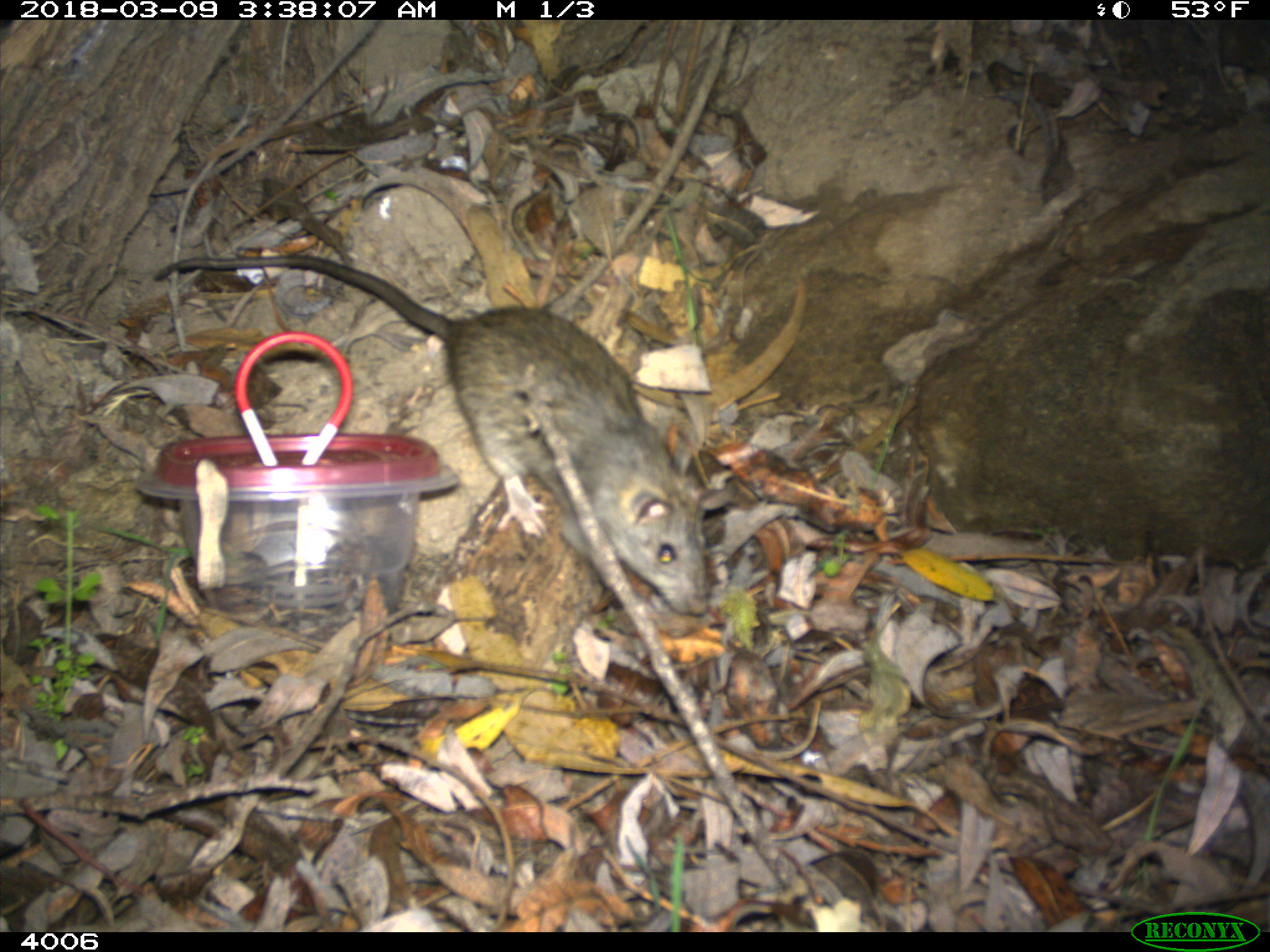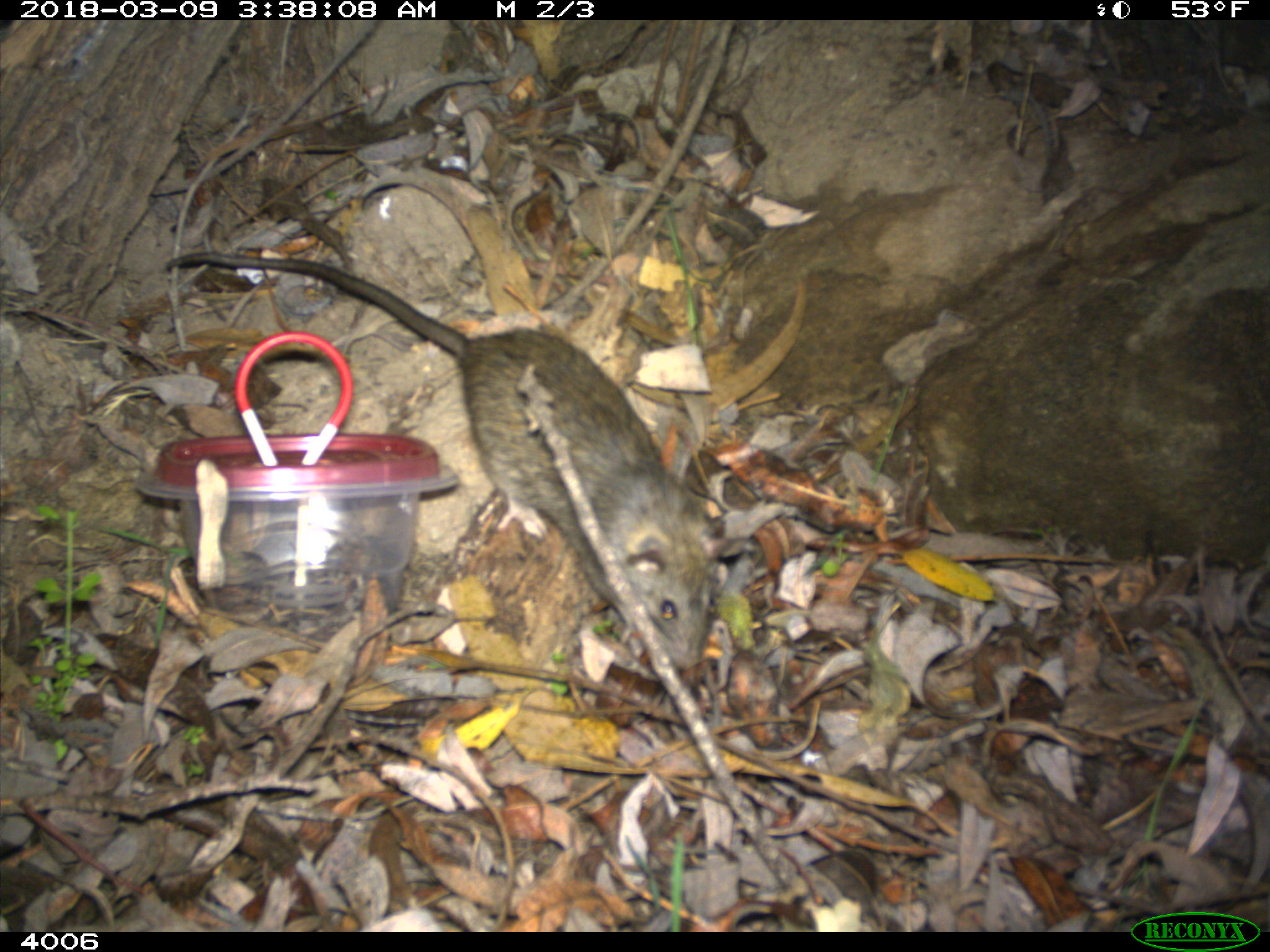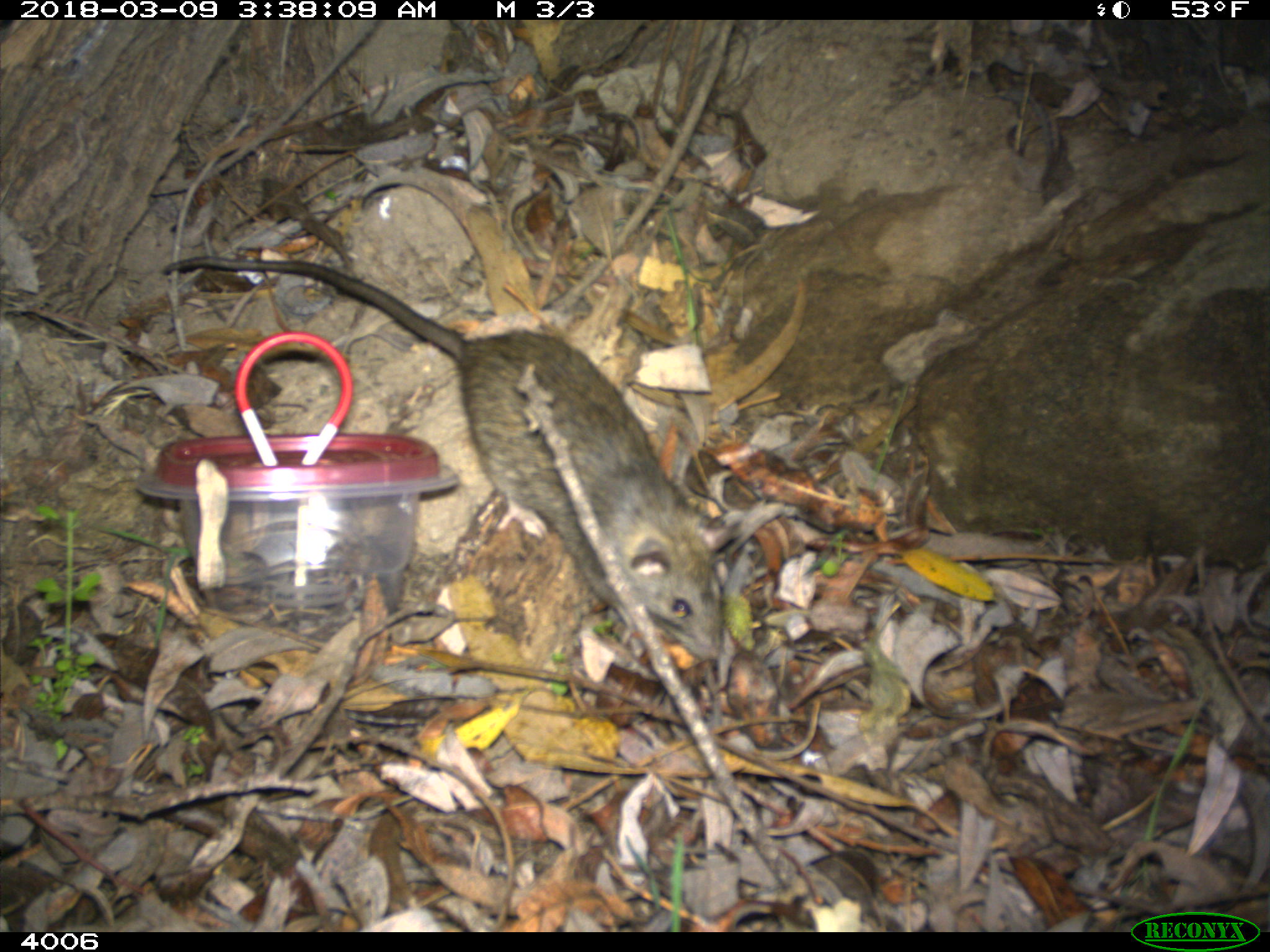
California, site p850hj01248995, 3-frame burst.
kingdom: Animalia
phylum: Chordata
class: Mammalia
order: Rodentia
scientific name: Rodentia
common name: rodent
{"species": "rodent (Rodentia)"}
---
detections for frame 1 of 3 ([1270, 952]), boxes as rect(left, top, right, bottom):
rodent: rect(152, 253, 709, 614)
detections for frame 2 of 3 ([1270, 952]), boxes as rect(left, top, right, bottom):
rodent: rect(166, 249, 726, 668)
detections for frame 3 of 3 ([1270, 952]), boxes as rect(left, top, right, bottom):
rodent: rect(158, 251, 722, 659)